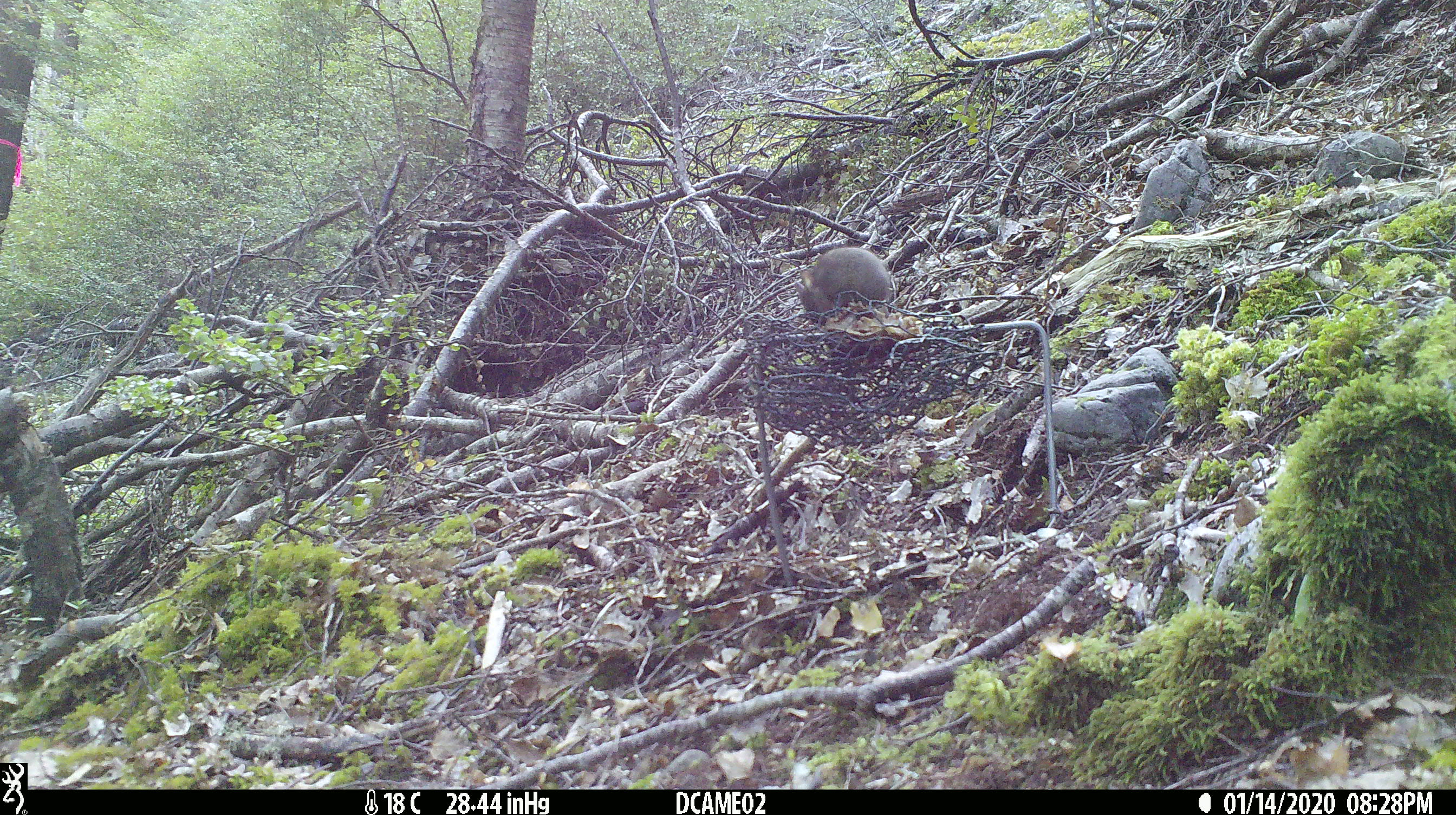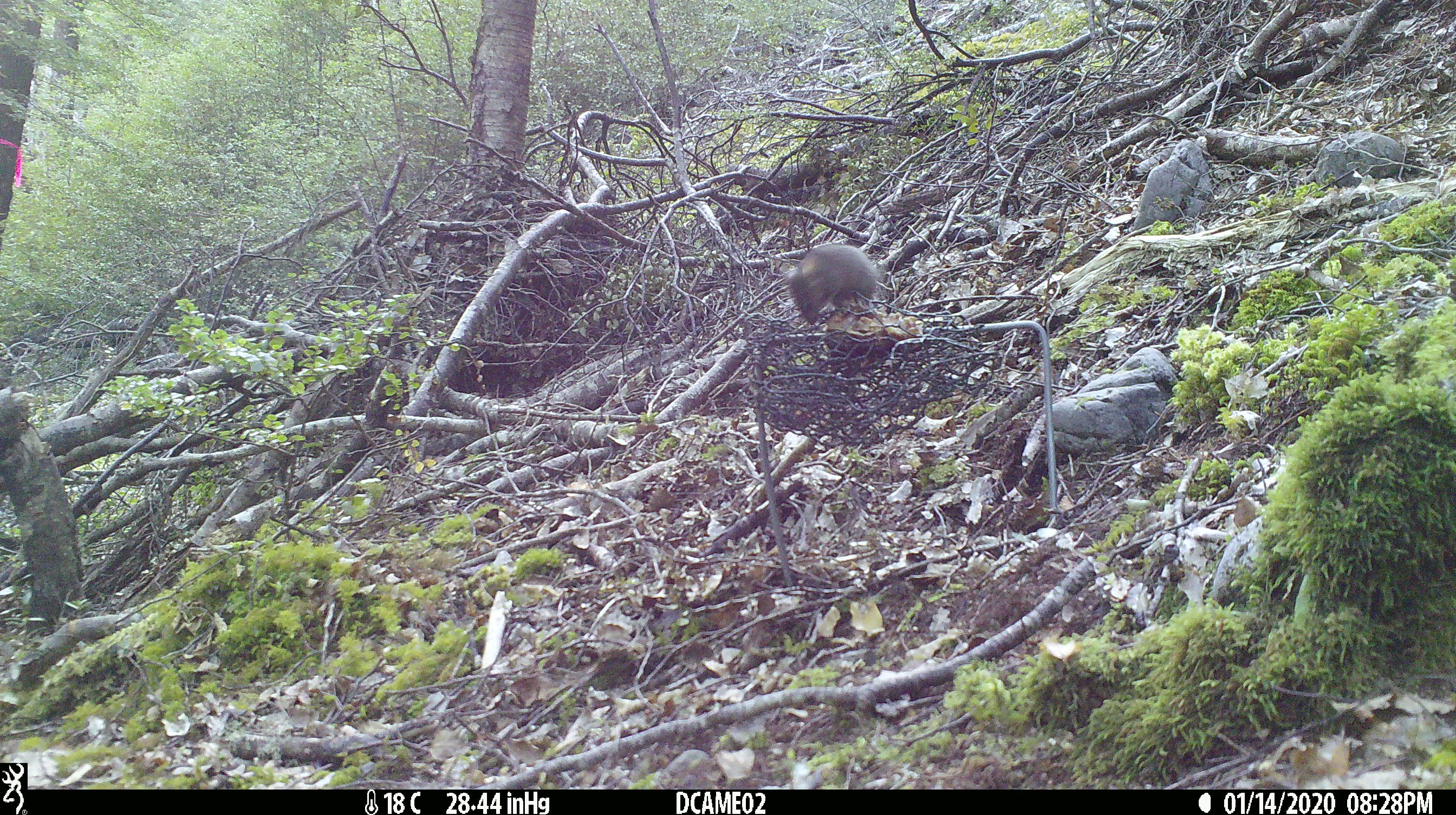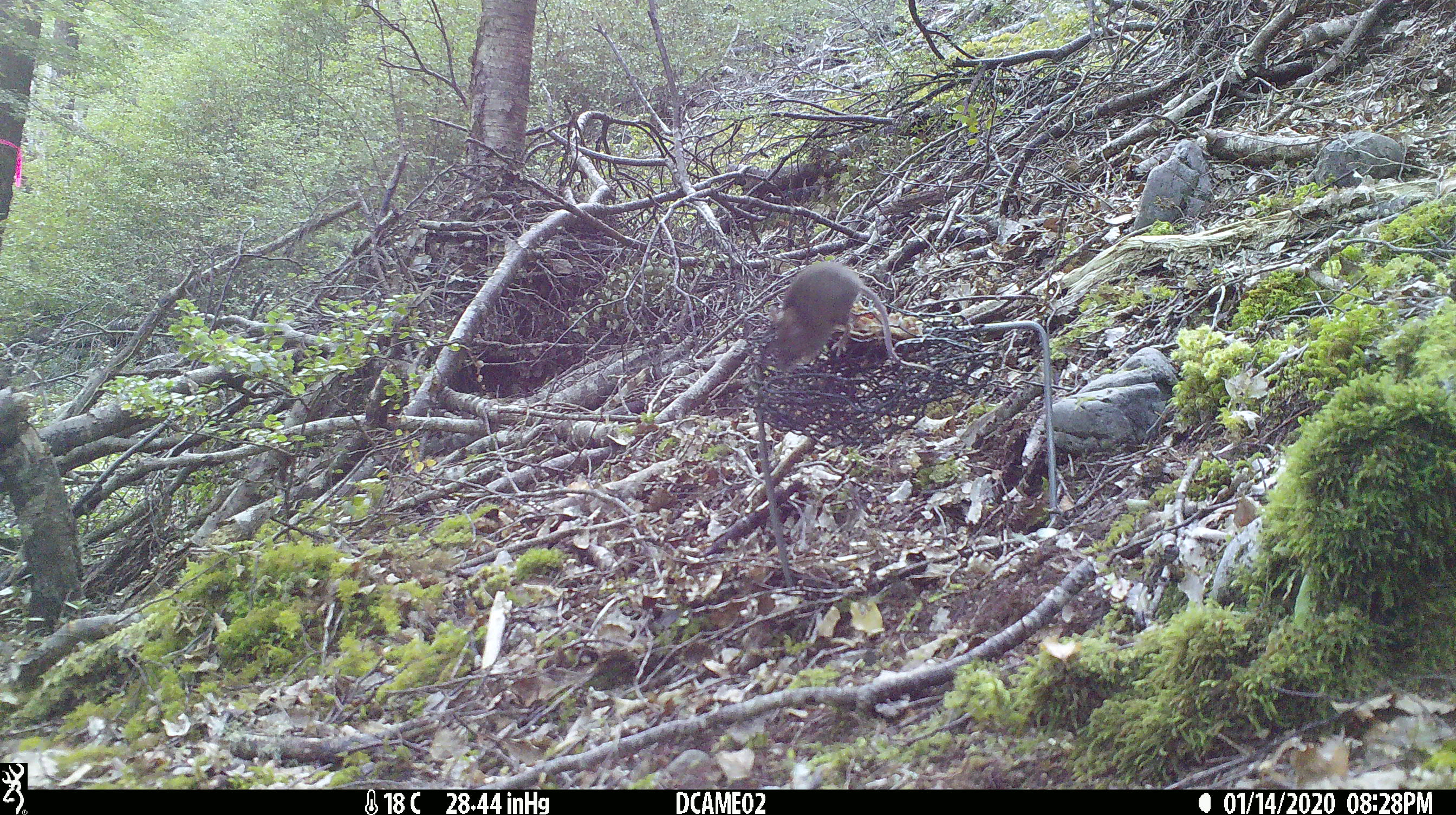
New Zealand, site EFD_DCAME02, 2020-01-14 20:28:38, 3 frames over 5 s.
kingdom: Animalia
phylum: Chordata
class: Mammalia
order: Rodentia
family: Muridae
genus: Mus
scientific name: Mus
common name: mouse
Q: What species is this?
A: Mouse (Mus).